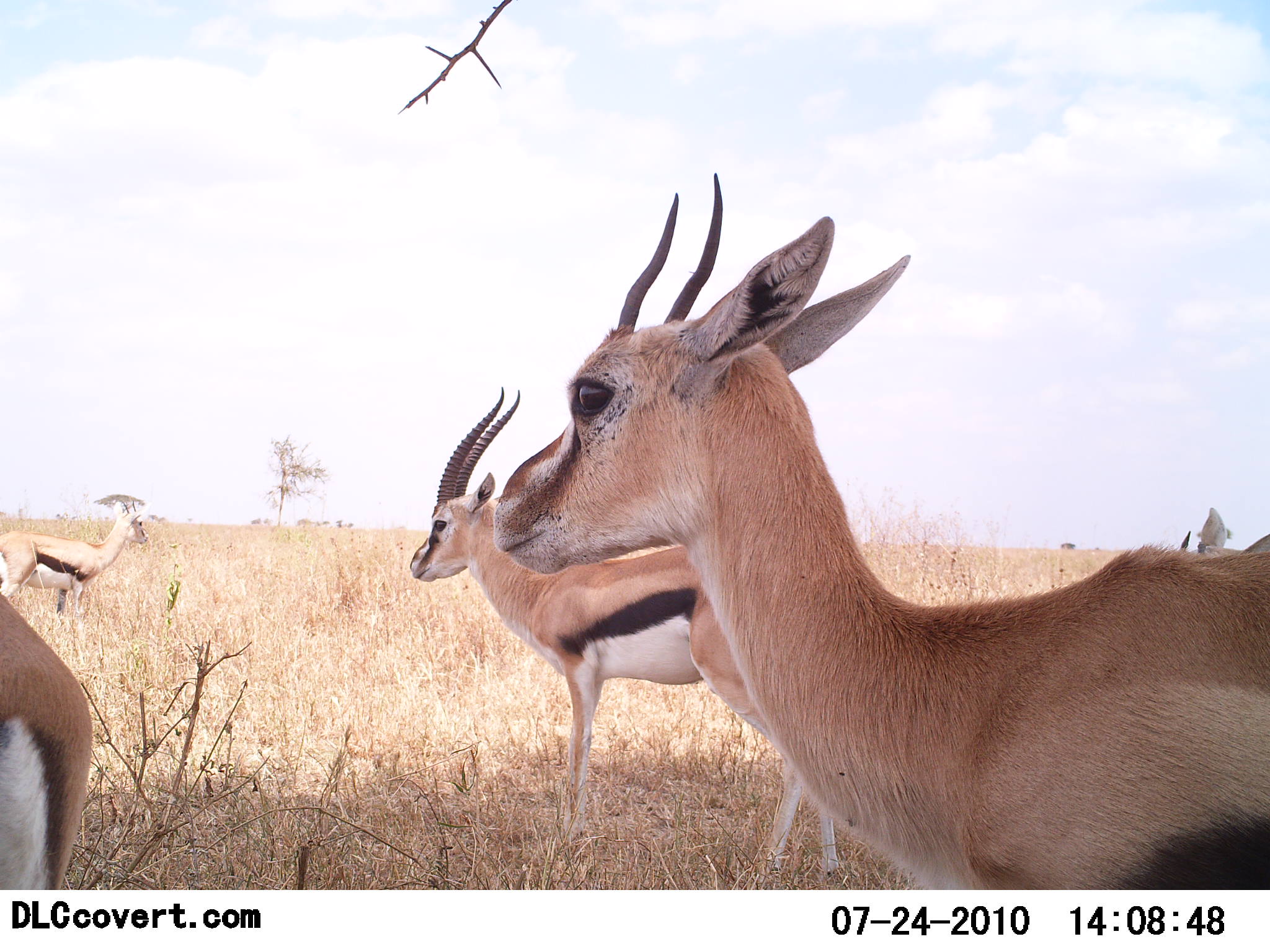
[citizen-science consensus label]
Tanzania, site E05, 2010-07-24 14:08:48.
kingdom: Animalia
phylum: Chordata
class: Mammalia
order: Artiodactyla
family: Bovidae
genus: Eudorcas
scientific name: Eudorcas thomsonii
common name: thomson's gazelle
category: gazellethomsons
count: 4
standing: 100%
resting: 6%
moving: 0%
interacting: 0%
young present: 0%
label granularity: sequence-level